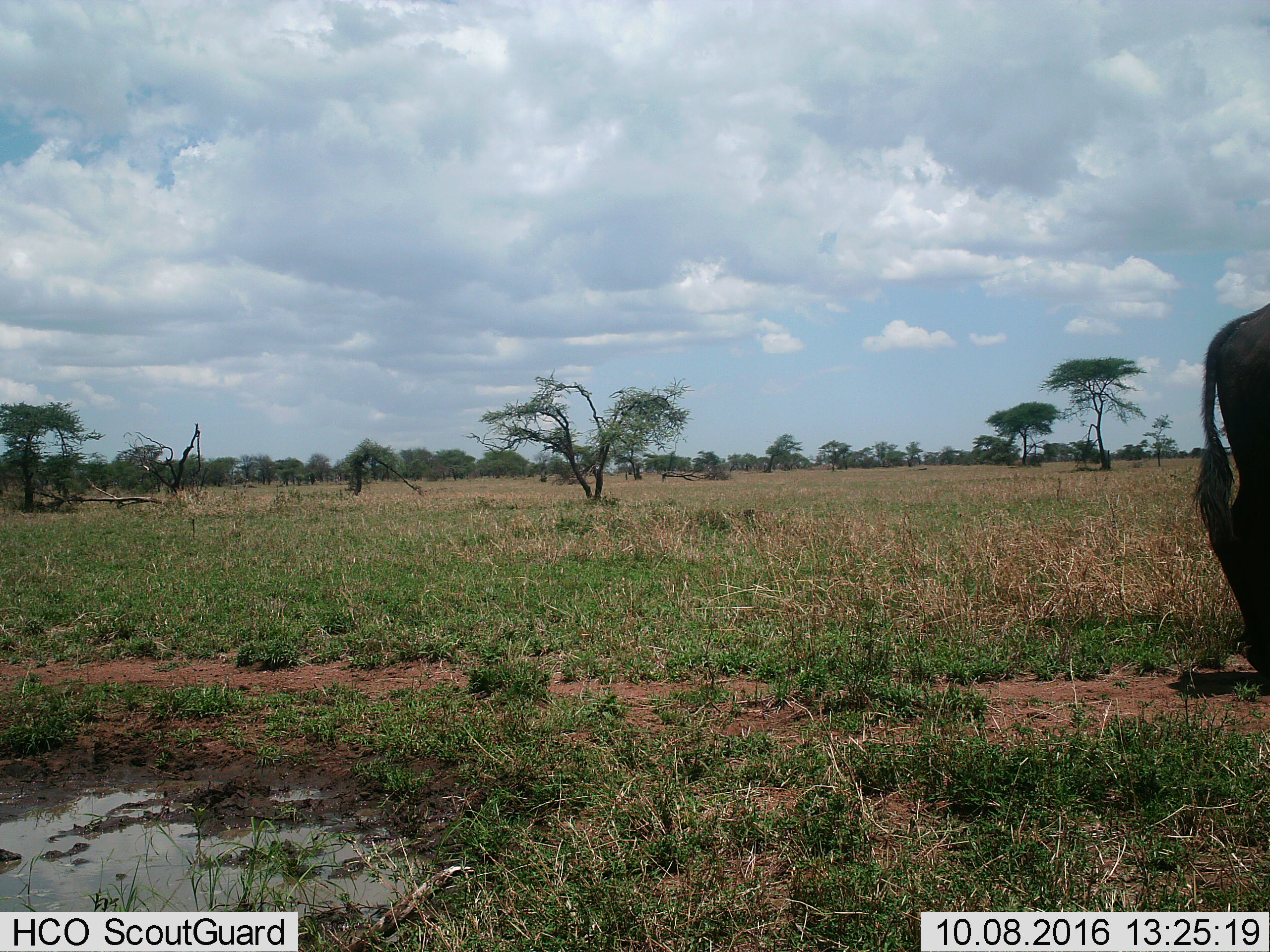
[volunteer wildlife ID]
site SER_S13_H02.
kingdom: Animalia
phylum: Chordata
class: Mammalia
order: Artiodactyla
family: Bovidae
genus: Connochaetes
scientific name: Connochaetes taurinus taurinus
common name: blue wildebeest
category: wildebeestblue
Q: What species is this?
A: Wildebeestblue (blue wildebeest) (Connochaetes taurinus taurinus).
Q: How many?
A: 1.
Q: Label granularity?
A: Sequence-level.